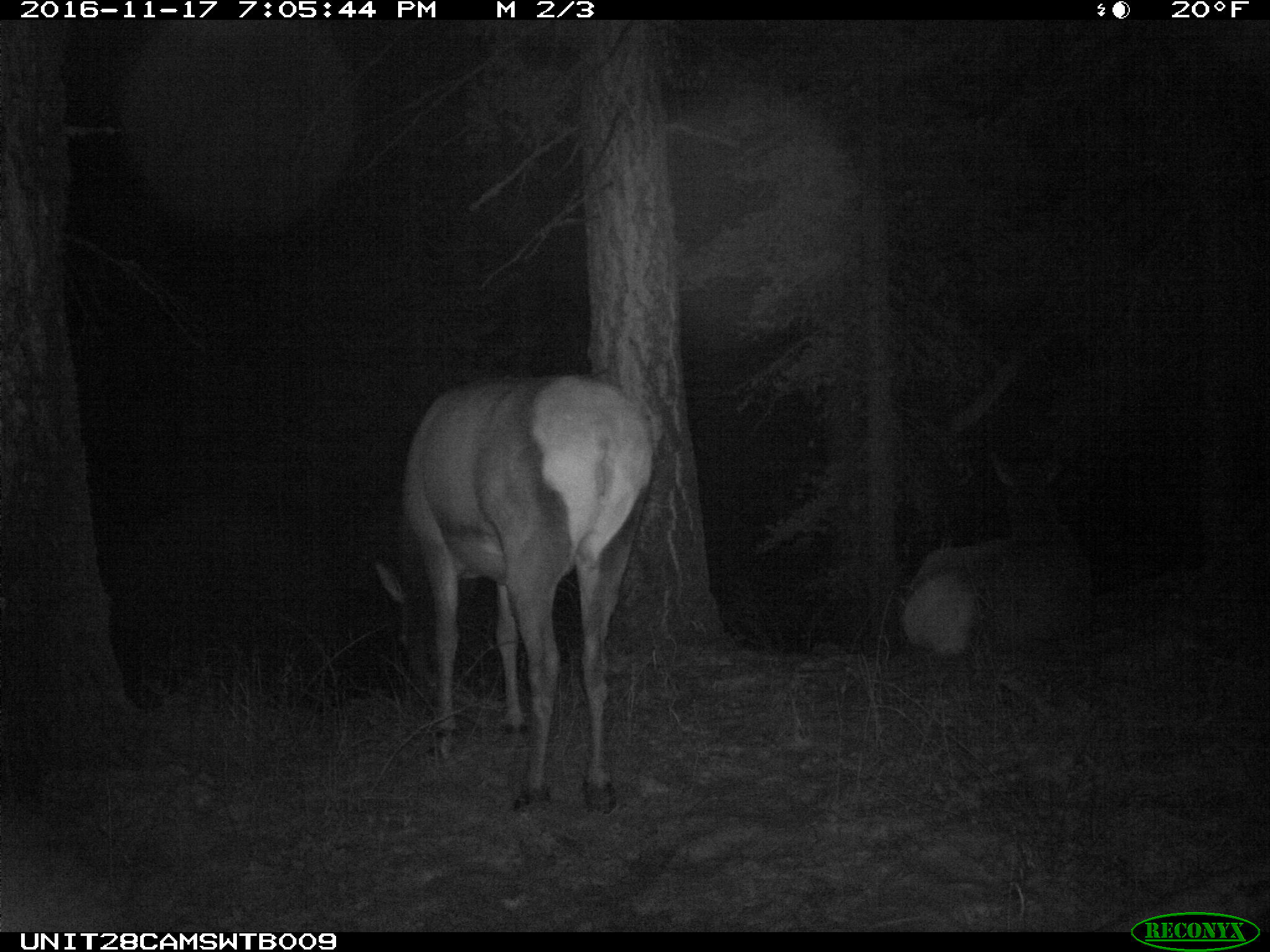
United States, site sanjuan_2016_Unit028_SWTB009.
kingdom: Animalia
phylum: Chordata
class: Mammalia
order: Artiodactyla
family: Cervidae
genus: Cervus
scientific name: Cervus elaphus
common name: red deer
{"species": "Cervus elaphus (red deer)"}